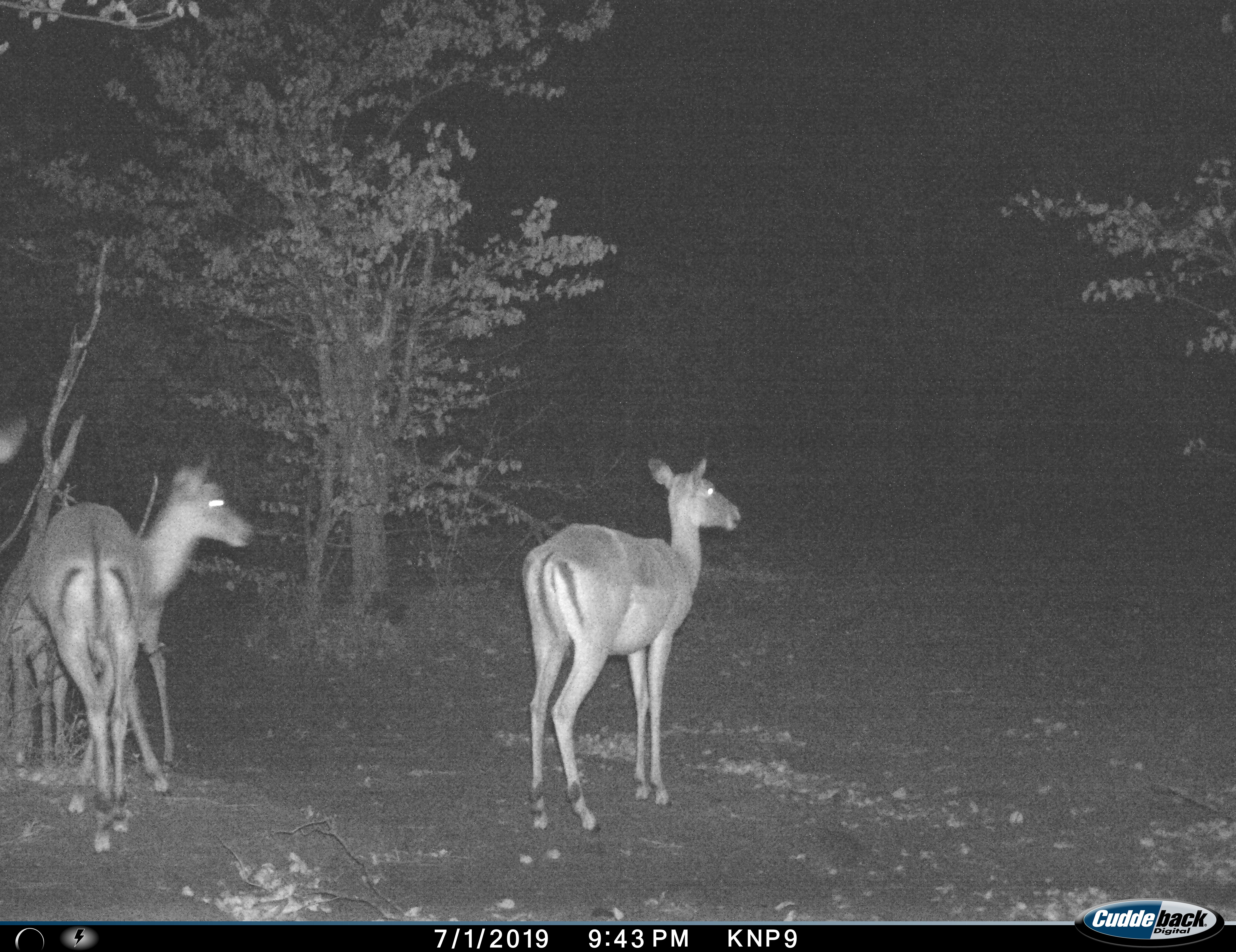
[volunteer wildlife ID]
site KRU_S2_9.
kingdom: Animalia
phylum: Chordata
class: Mammalia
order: Artiodactyla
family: Bovidae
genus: Aepyceros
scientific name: Aepyceros melampus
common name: impala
Impala (Aepyceros melampus), count 2. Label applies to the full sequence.